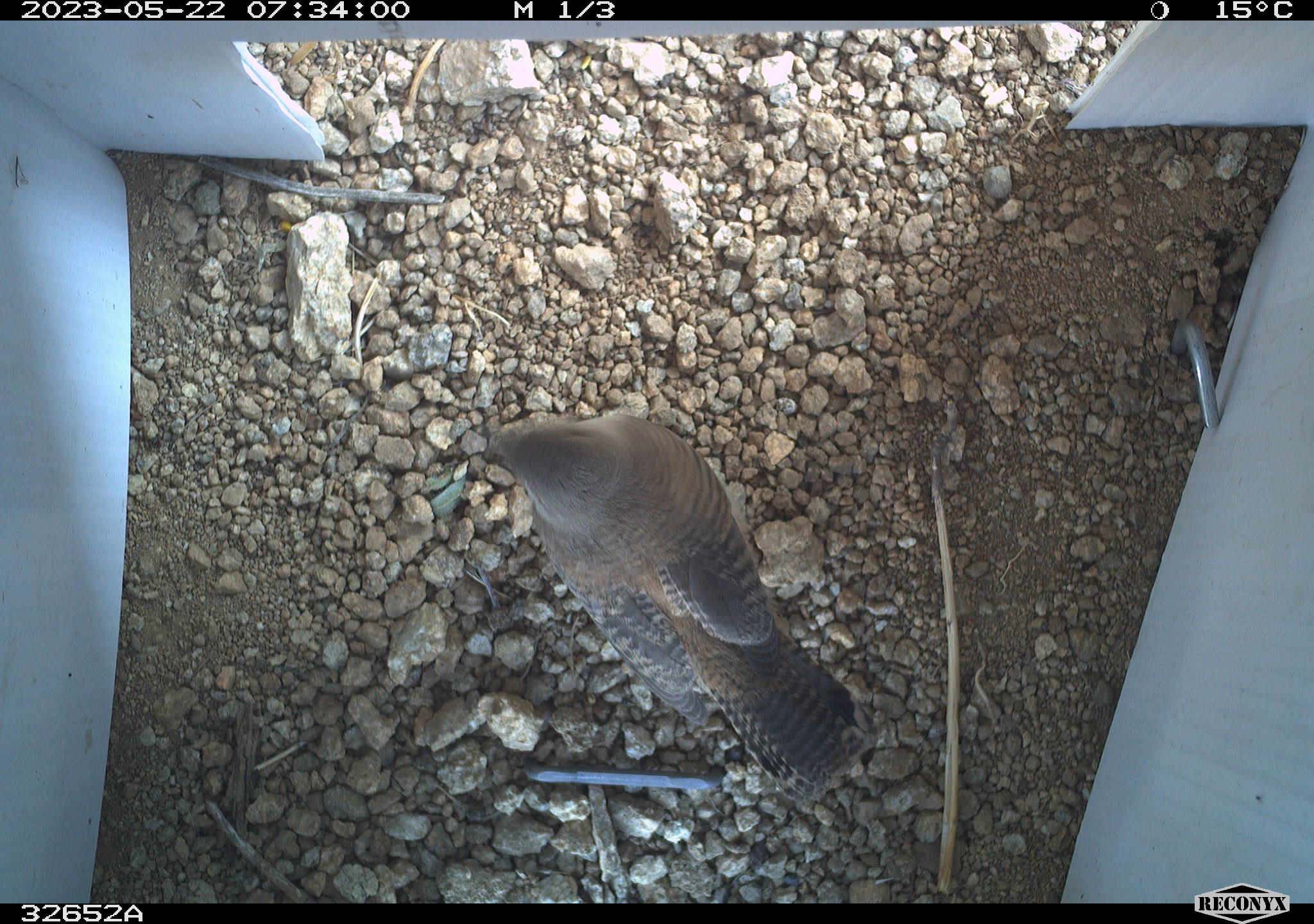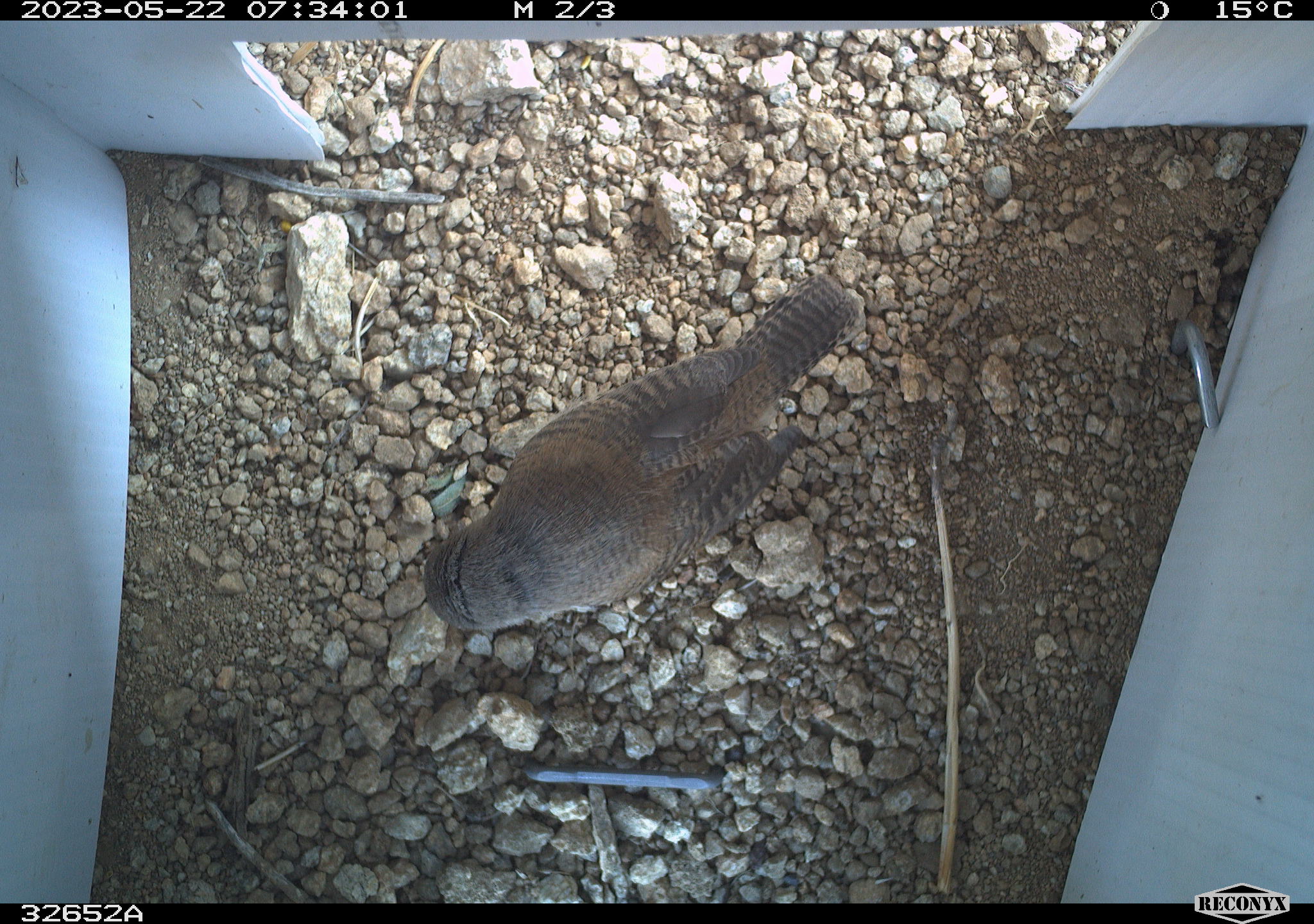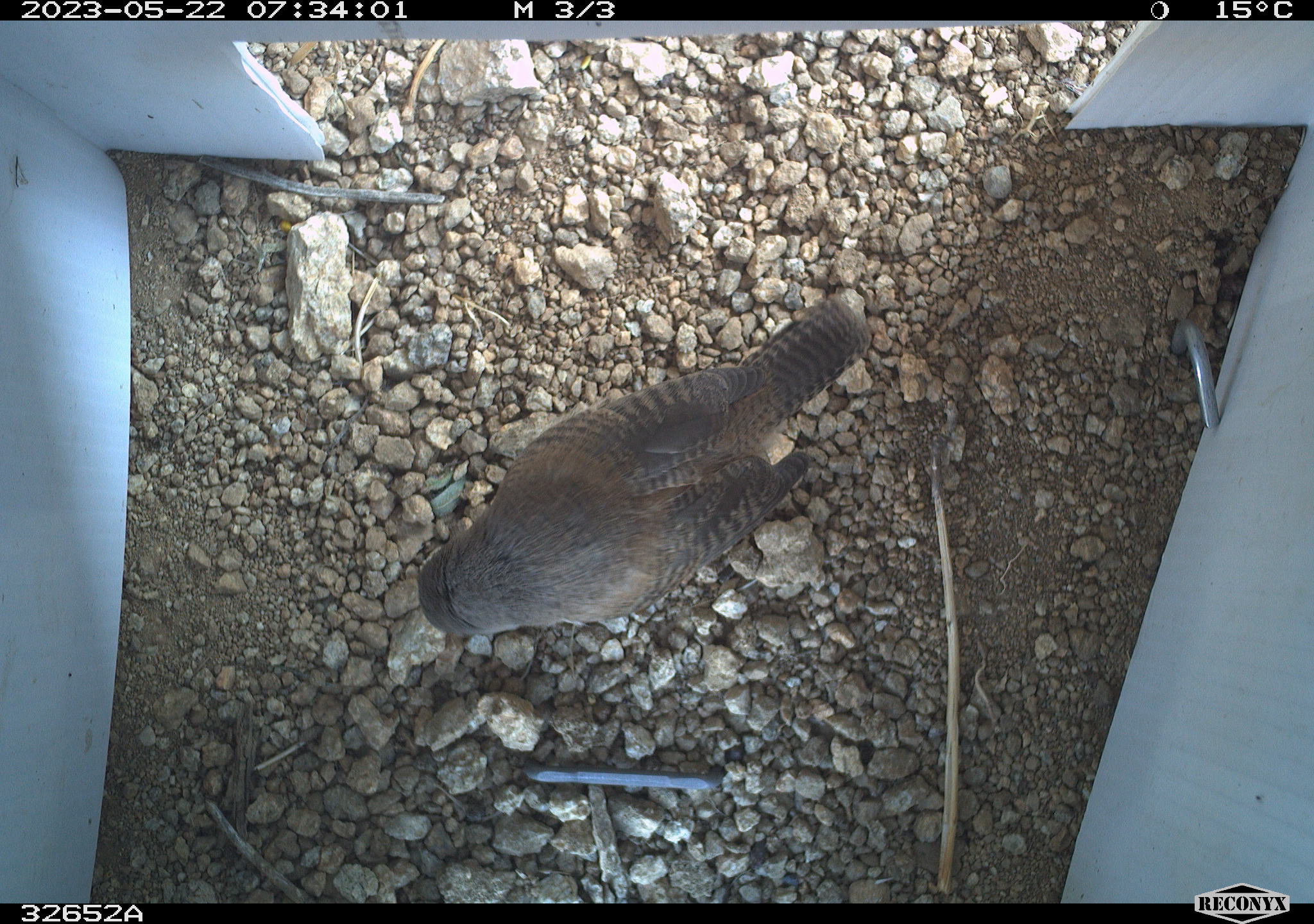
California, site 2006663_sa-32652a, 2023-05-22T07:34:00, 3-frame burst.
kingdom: Animalia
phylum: Chordata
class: Aves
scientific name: Aves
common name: bird